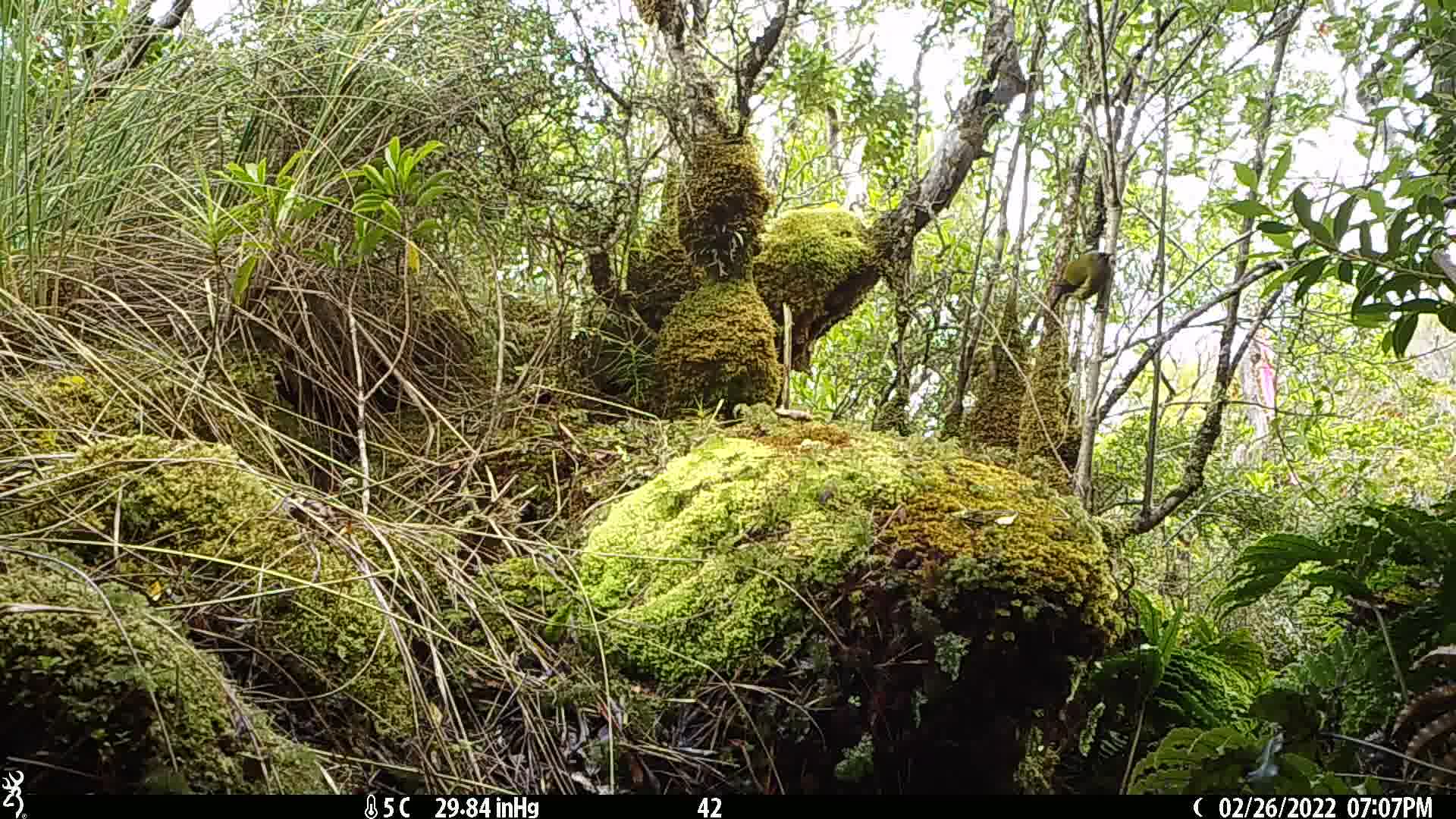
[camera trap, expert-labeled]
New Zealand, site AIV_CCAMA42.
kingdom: Animalia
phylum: Chordata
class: Aves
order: Passeriformes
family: Meliphagidae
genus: Anthornis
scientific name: Anthornis melanura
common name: new zealand bellbird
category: bellbird